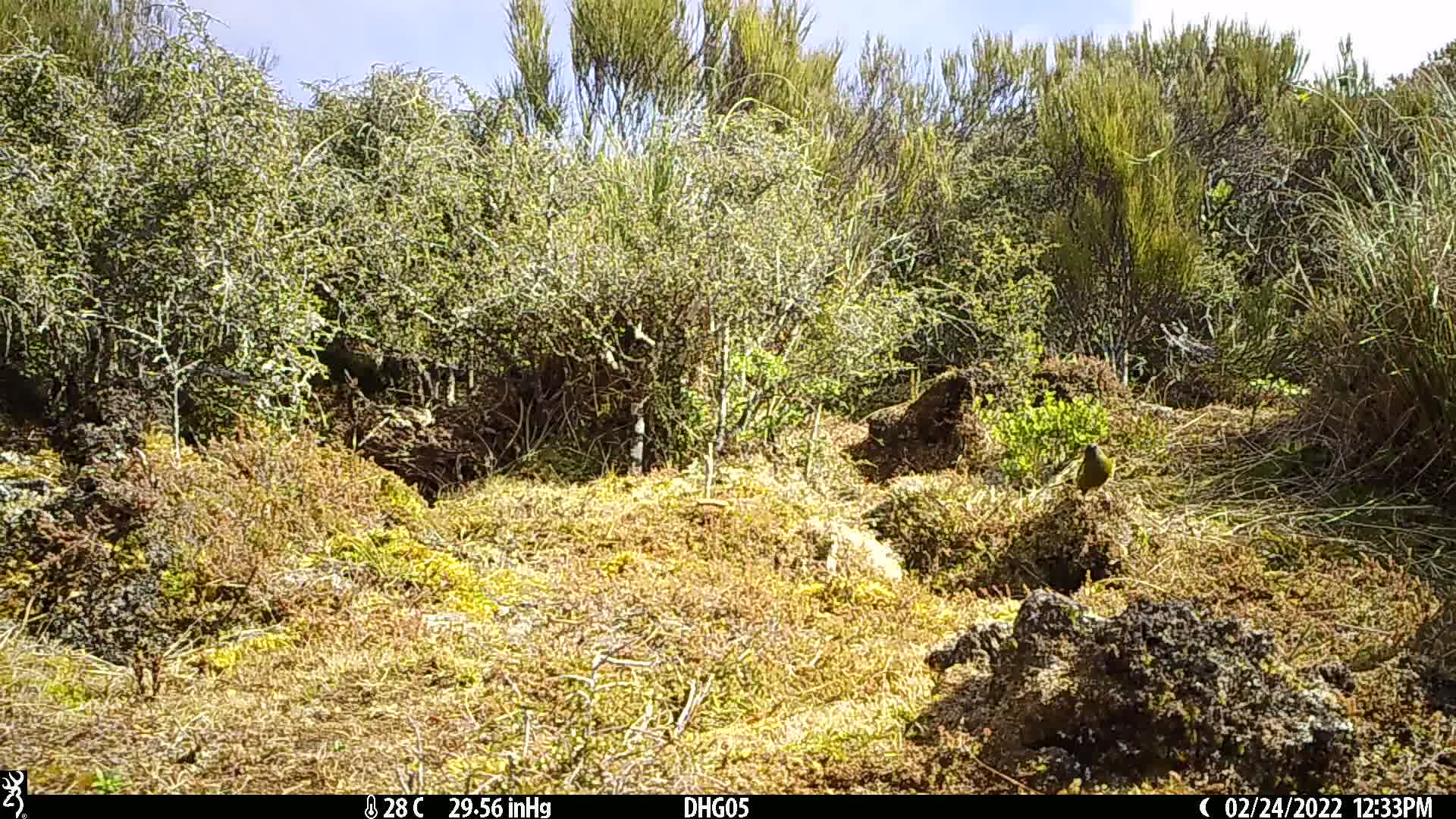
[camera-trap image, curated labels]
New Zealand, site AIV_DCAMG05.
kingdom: Animalia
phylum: Chordata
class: Aves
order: Passeriformes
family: Meliphagidae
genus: Anthornis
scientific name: Anthornis melanura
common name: new zealand bellbird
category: bellbird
Bellbird (new zealand bellbird) (Anthornis melanura).